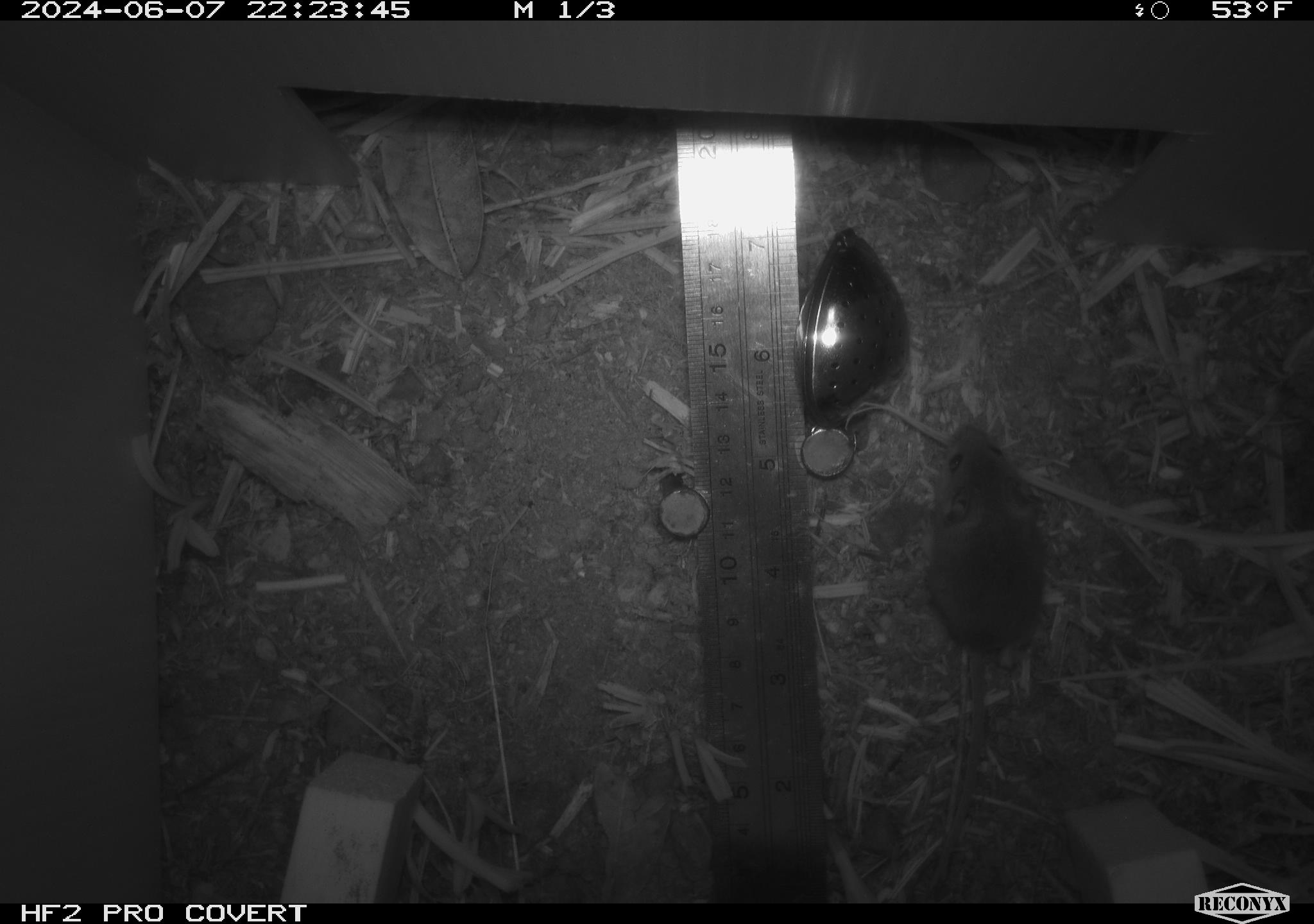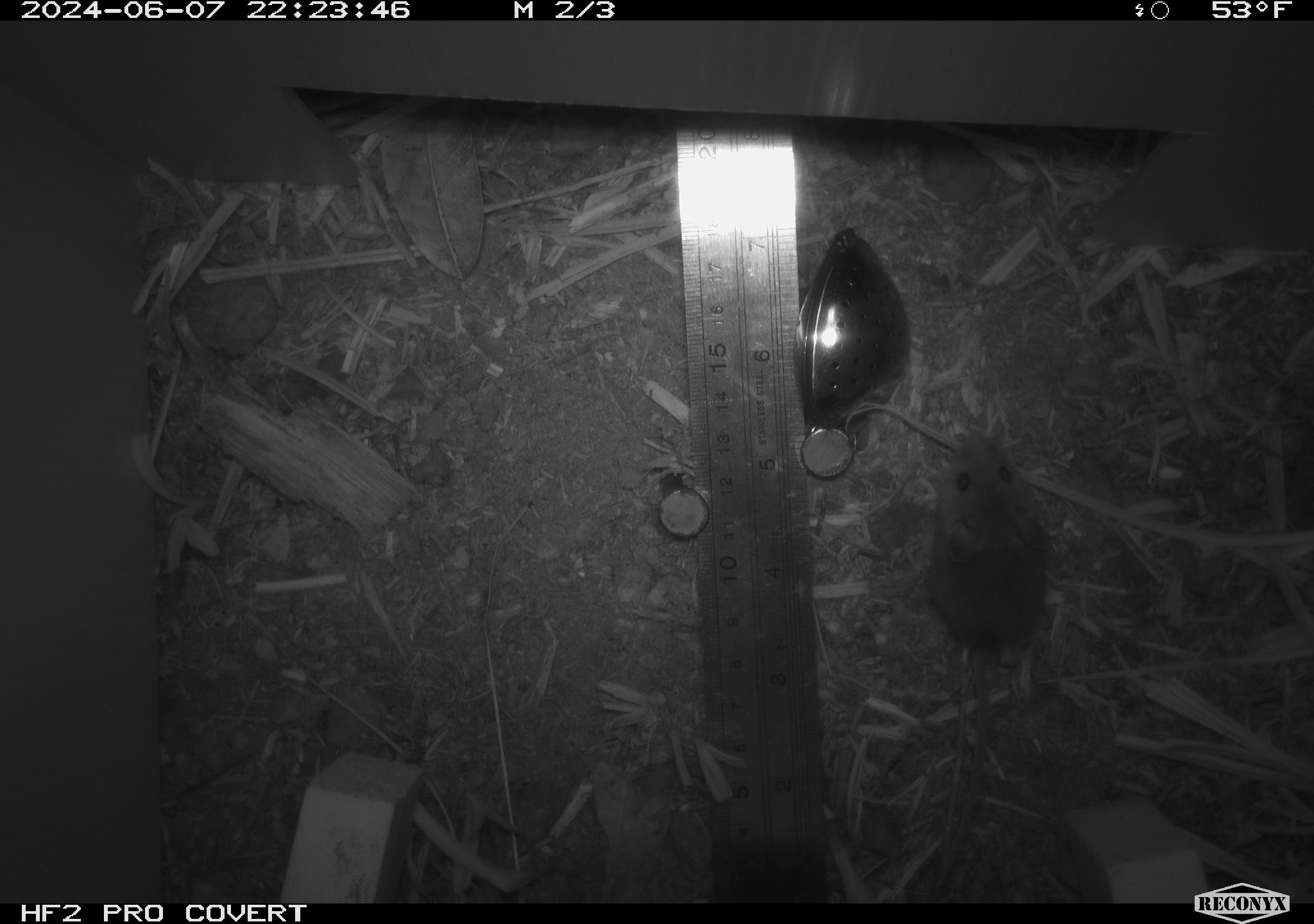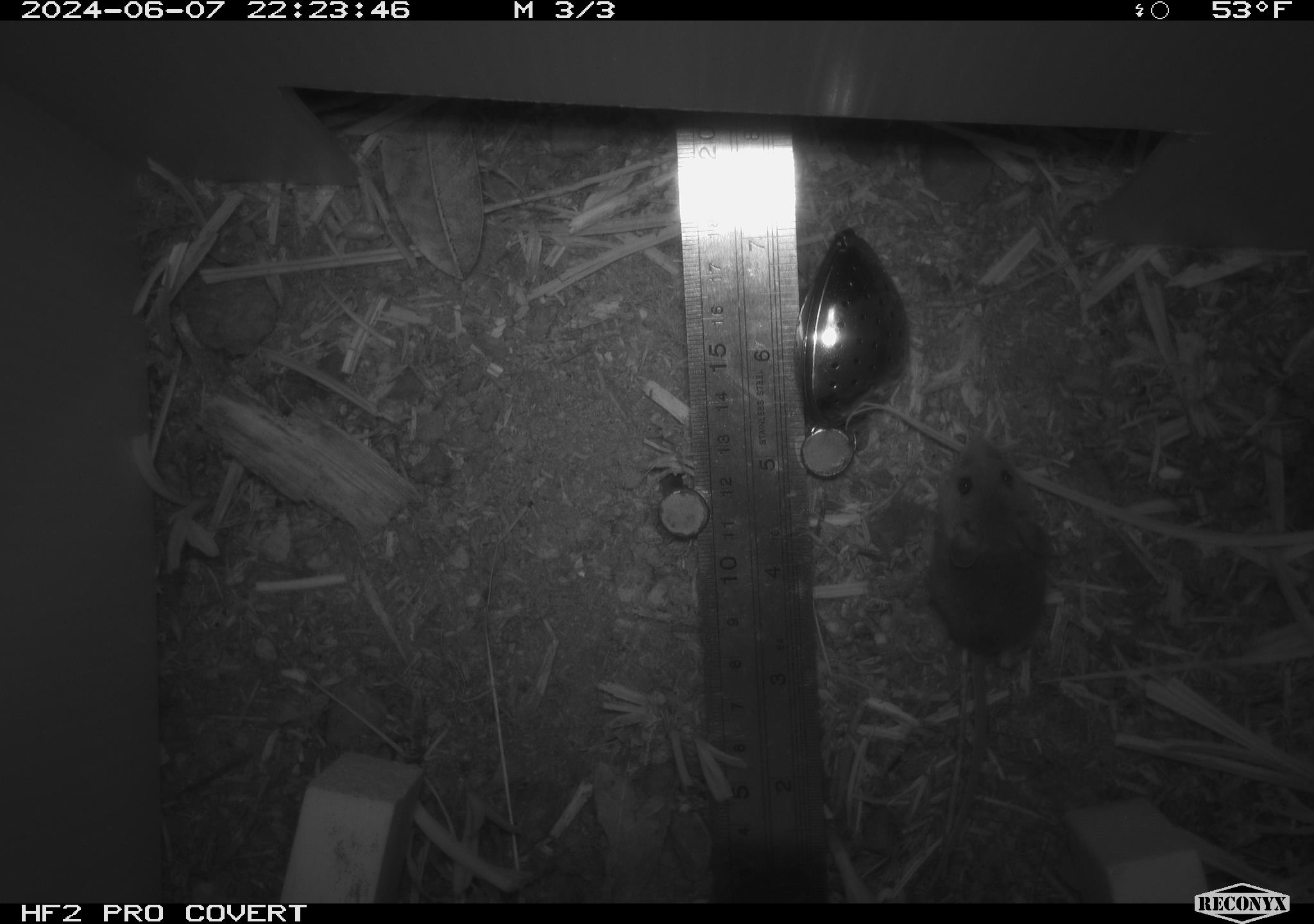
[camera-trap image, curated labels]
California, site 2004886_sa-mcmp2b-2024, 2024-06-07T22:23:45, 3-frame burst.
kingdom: Animalia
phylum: Chordata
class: Mammalia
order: Rodentia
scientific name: Rodentia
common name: mouse species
Mouse species (Rodentia).